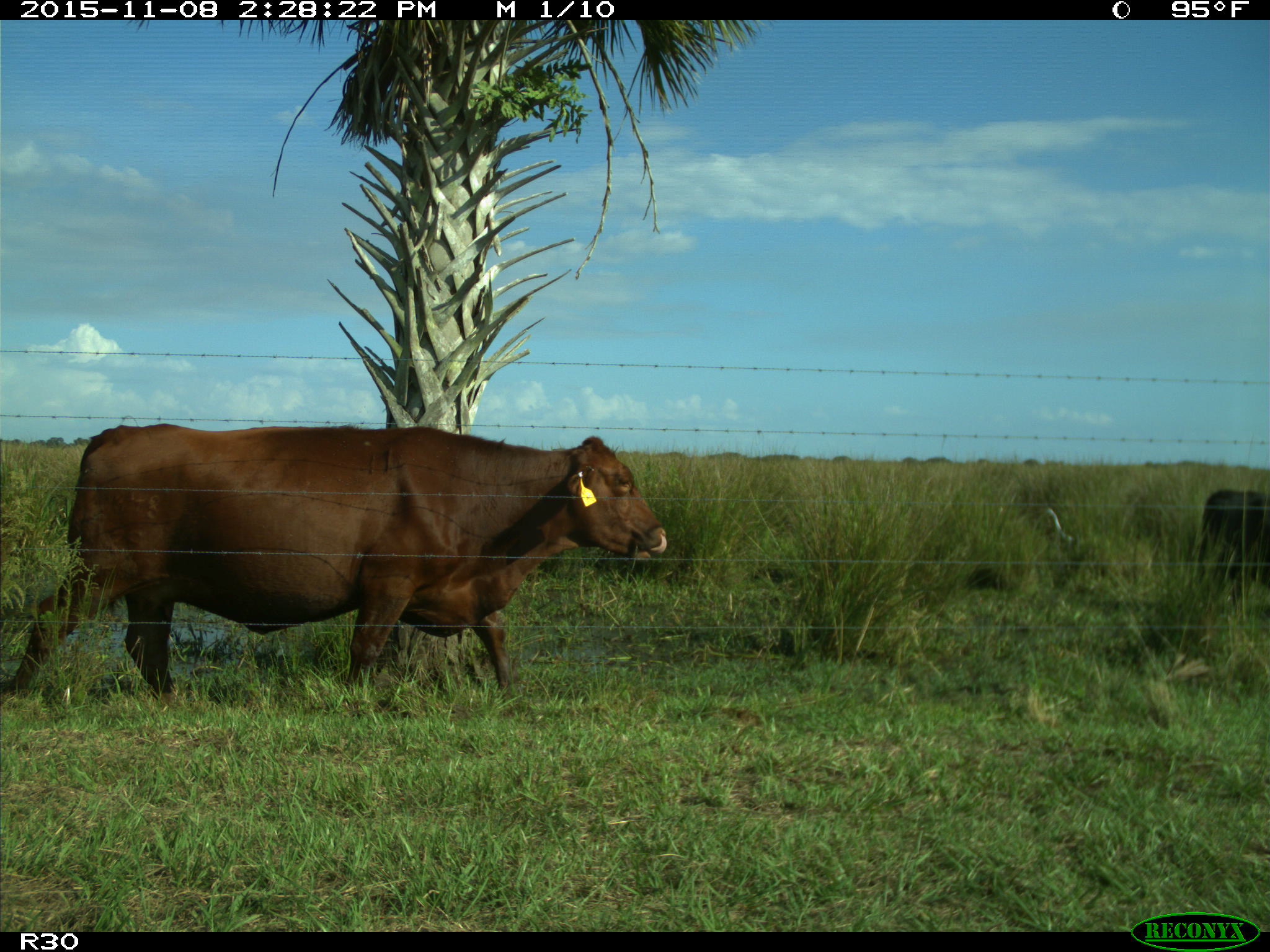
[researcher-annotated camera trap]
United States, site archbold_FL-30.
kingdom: Animalia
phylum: Chordata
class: Mammalia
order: Artiodactyla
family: Bovidae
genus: Bos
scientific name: Bos taurus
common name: domestic cow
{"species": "Bos taurus (domestic cow)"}